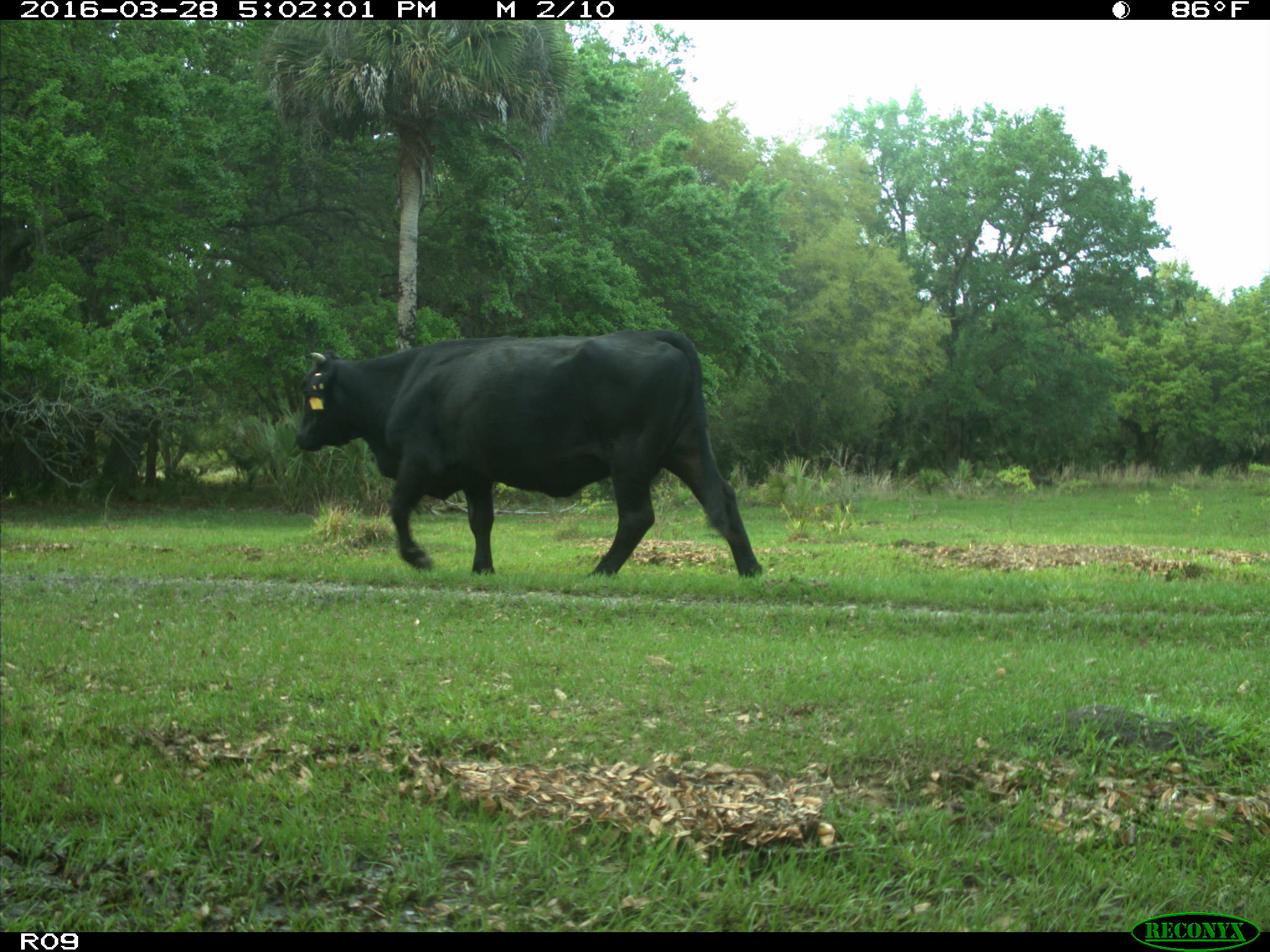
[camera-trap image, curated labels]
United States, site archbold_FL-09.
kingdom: Animalia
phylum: Chordata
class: Mammalia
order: Artiodactyla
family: Bovidae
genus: Bos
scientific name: Bos taurus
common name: domestic cow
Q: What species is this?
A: Bos taurus (domestic cow).